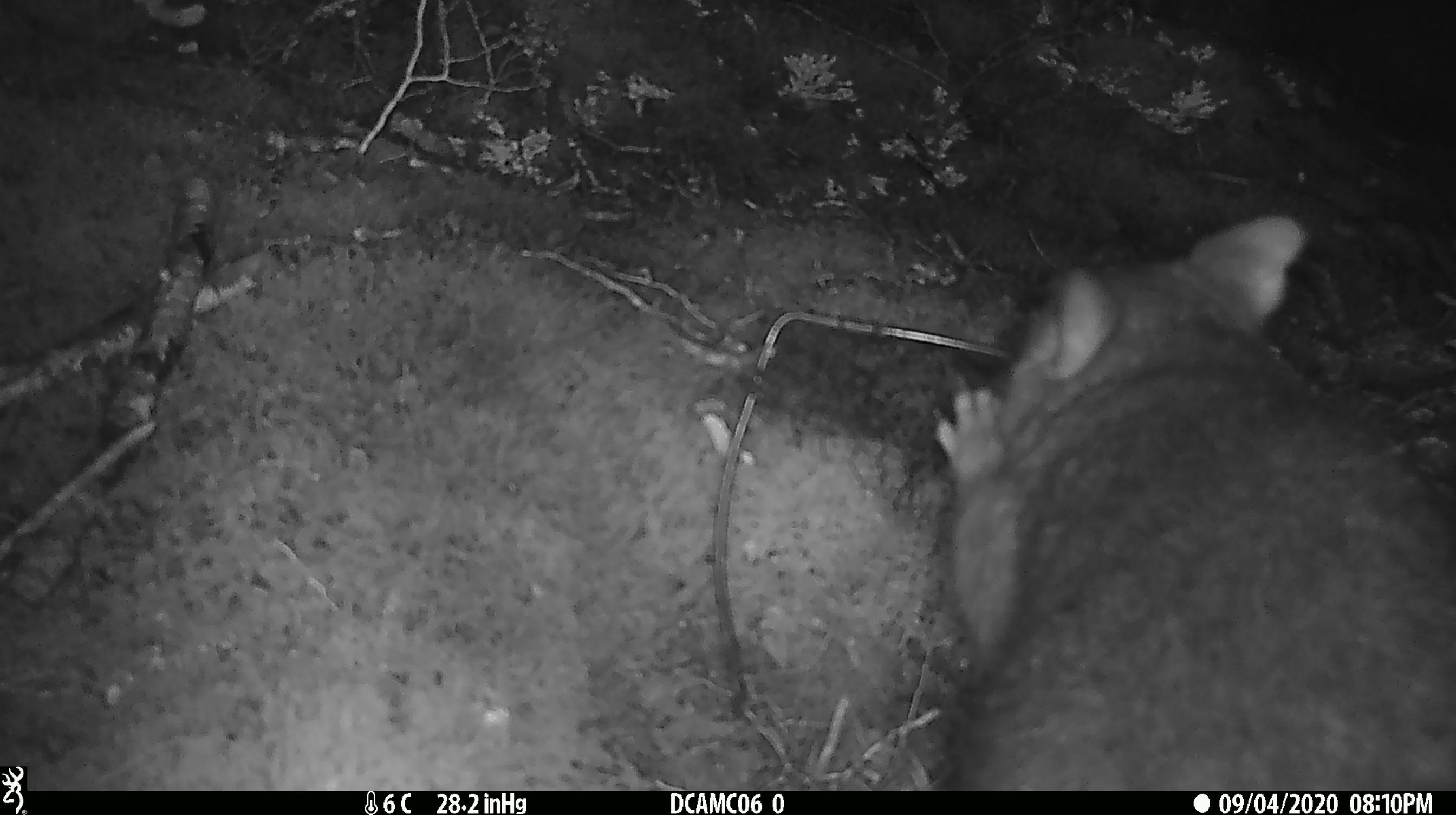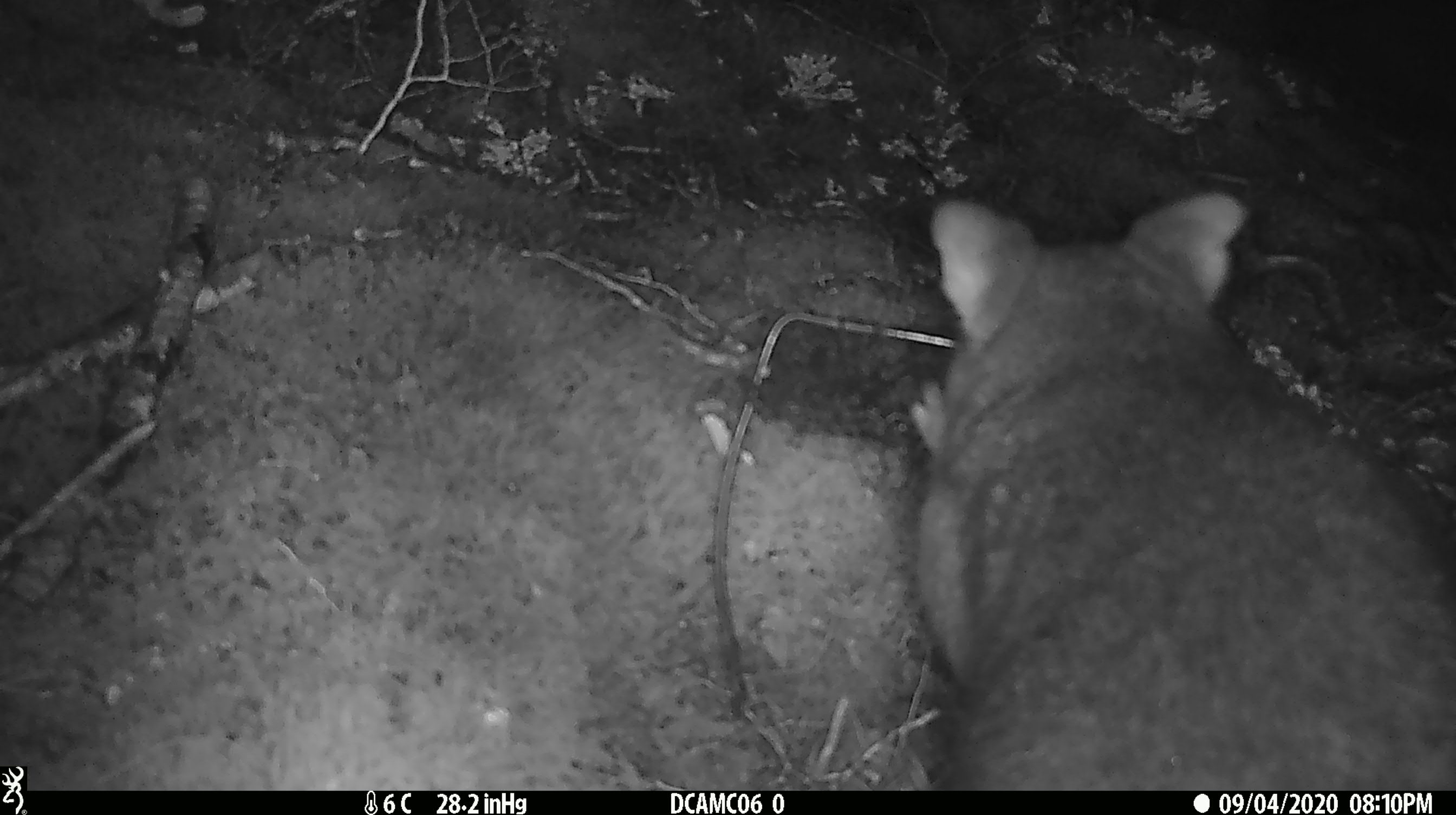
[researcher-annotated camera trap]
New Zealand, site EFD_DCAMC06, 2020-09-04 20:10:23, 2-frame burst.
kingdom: Animalia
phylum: Chordata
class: Mammalia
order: Diprotodontia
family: Phalangeridae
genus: Trichosurus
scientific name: Trichosurus vulpecula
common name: common brushtail possum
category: possum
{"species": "possum (common brushtail possum) (Trichosurus vulpecula)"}